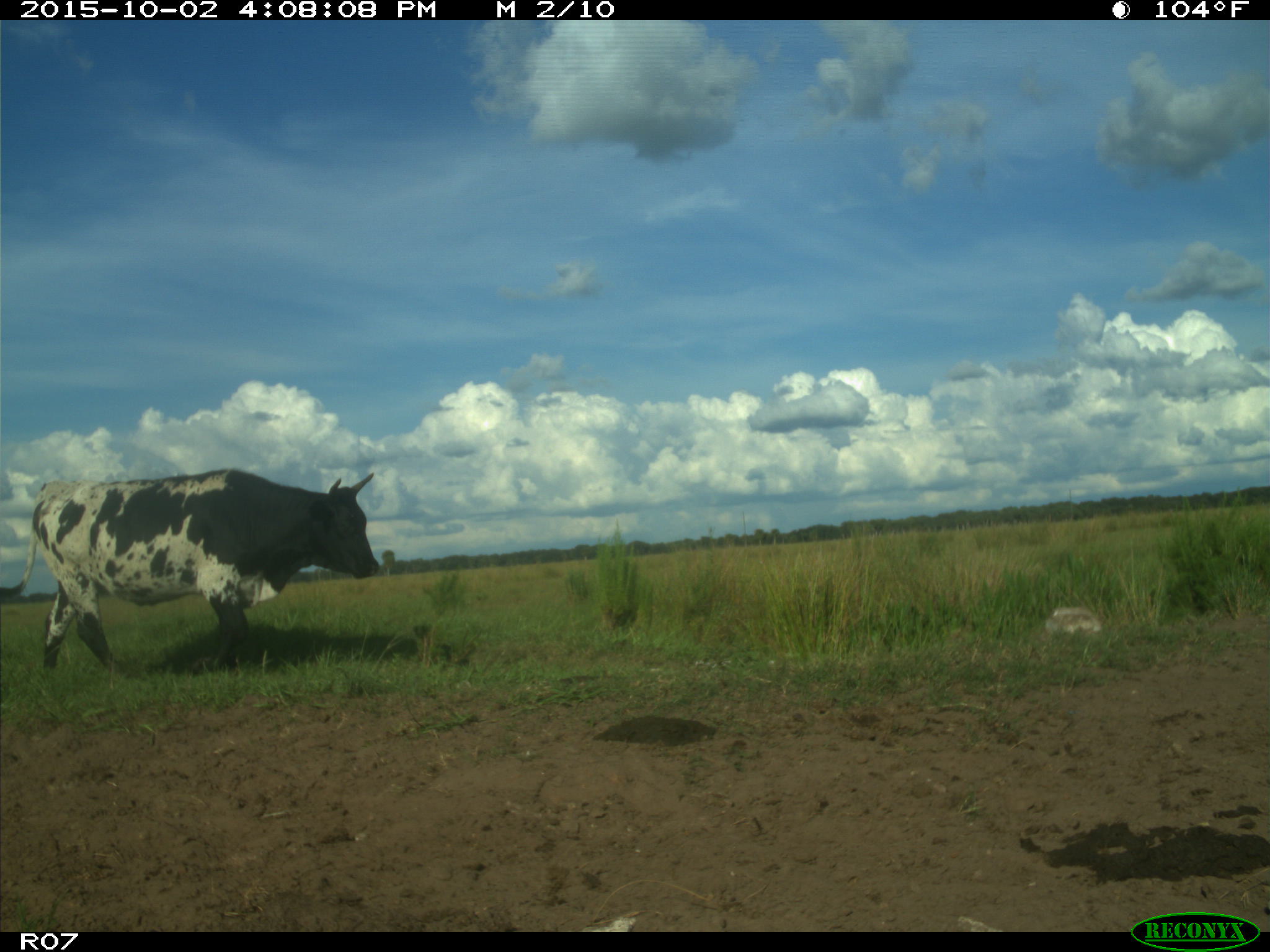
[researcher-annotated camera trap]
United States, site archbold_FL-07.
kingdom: Animalia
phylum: Chordata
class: Mammalia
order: Artiodactyla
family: Bovidae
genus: Bos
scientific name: Bos taurus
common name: domestic cow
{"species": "Bos taurus (domestic cow)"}